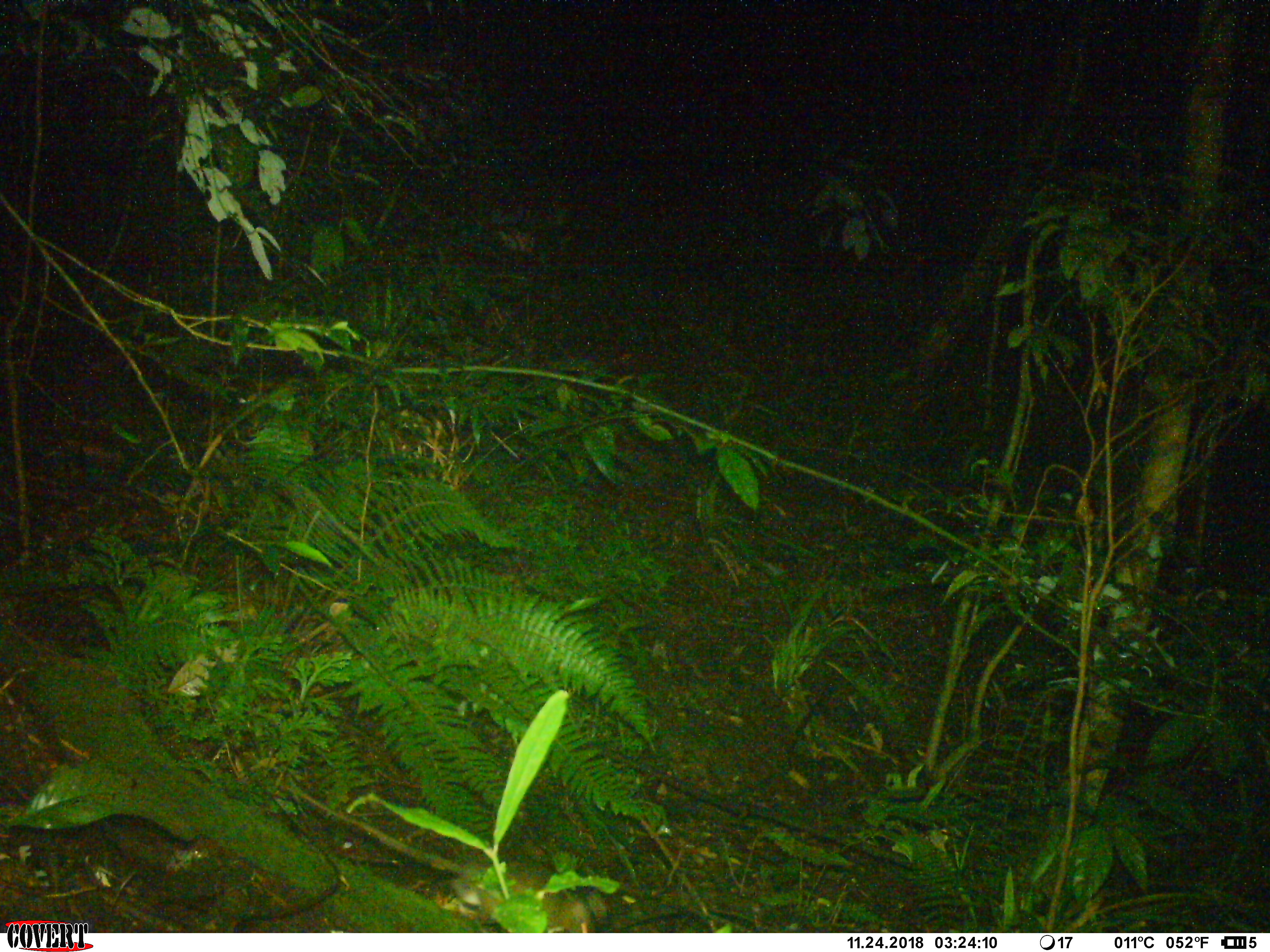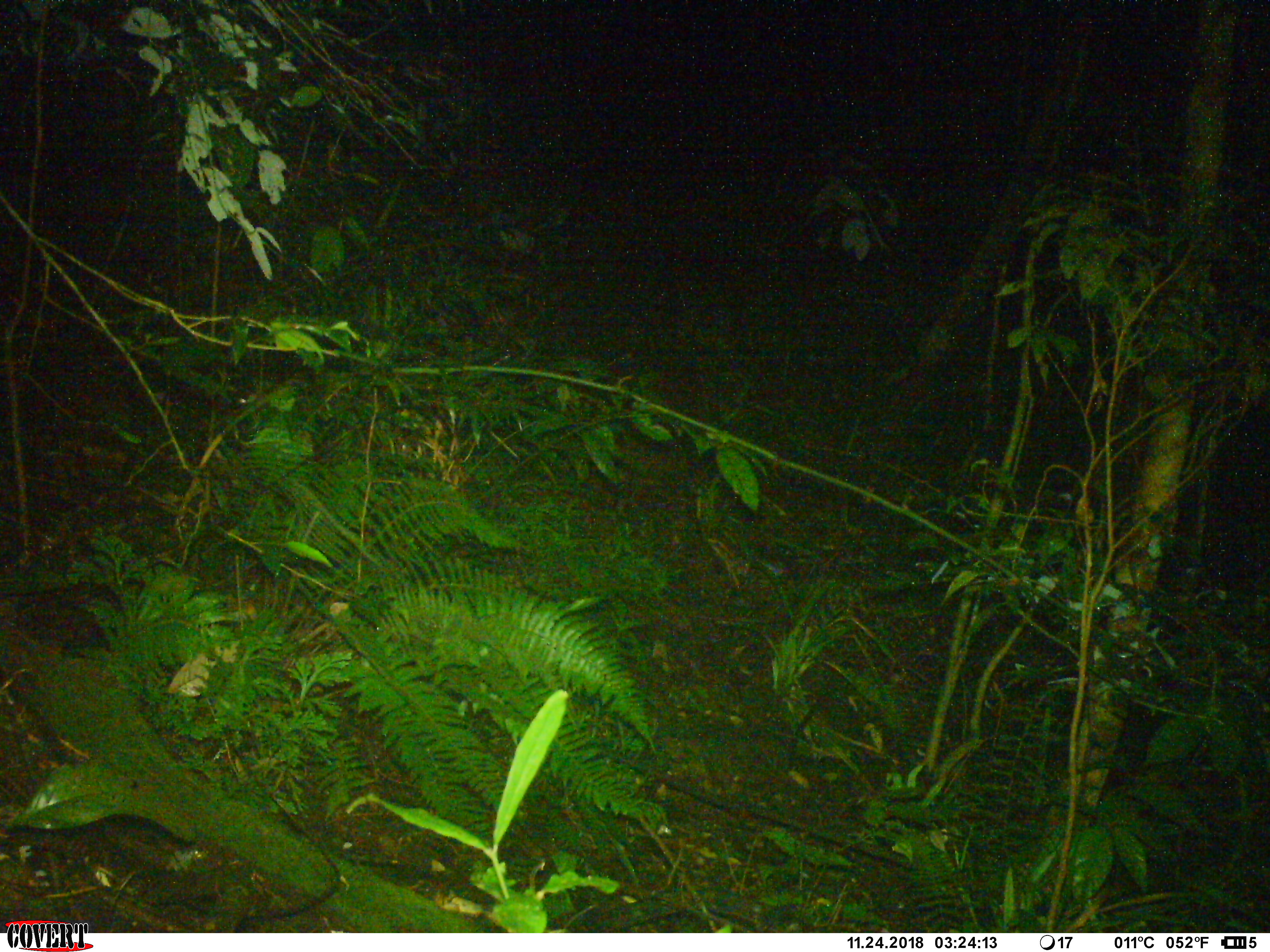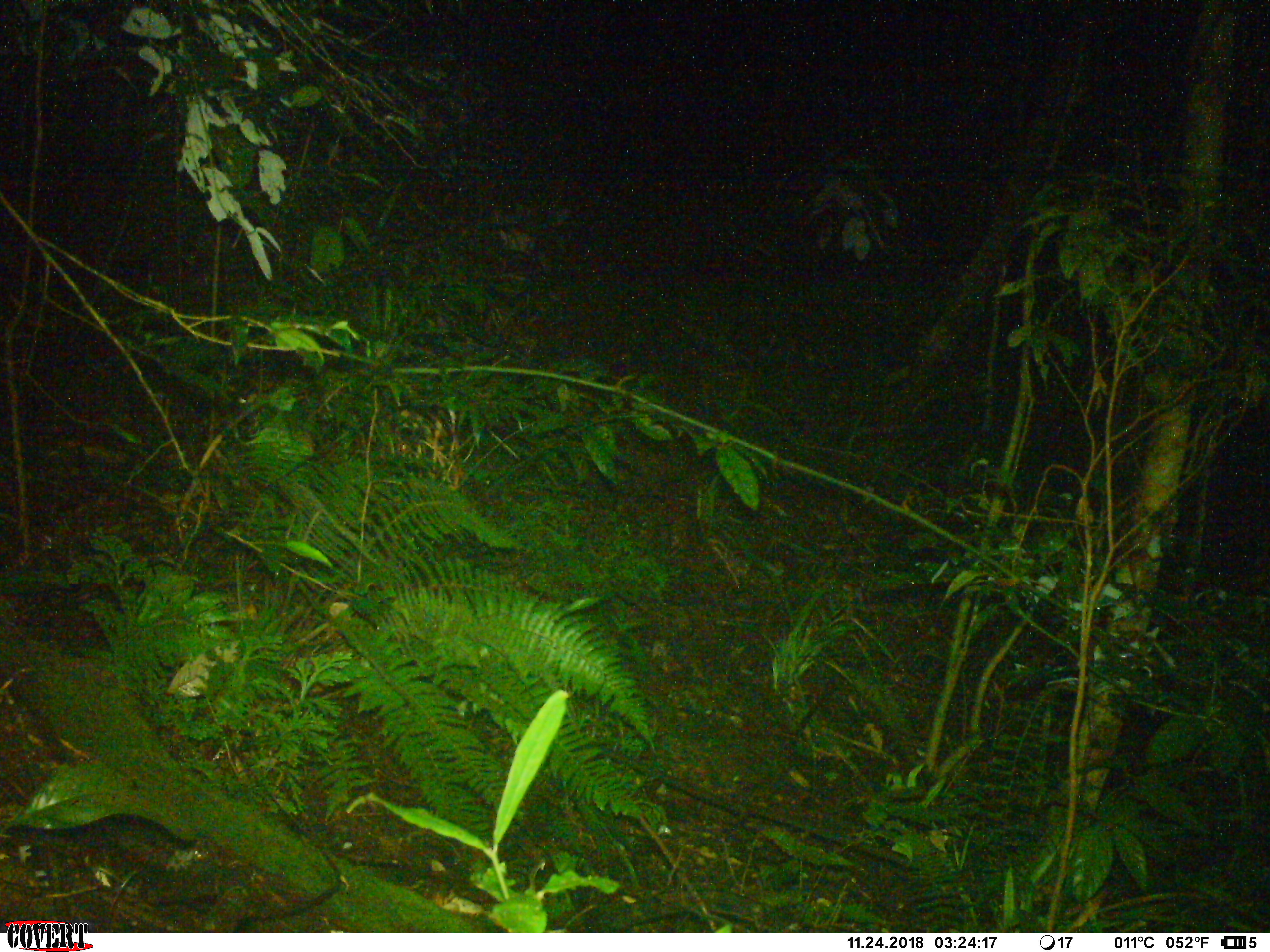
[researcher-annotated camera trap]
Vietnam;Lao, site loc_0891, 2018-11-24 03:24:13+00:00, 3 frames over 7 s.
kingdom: Animalia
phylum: Chordata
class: Mammalia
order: Rodentia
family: Muridae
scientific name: Muridae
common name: old-world mice and rats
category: unidentified murid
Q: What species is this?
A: Unidentified murid (old-world mice and rats) (Muridae).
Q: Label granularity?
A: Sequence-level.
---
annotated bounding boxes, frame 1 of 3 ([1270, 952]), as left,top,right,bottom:
unidentified murid: 297,789,595,933